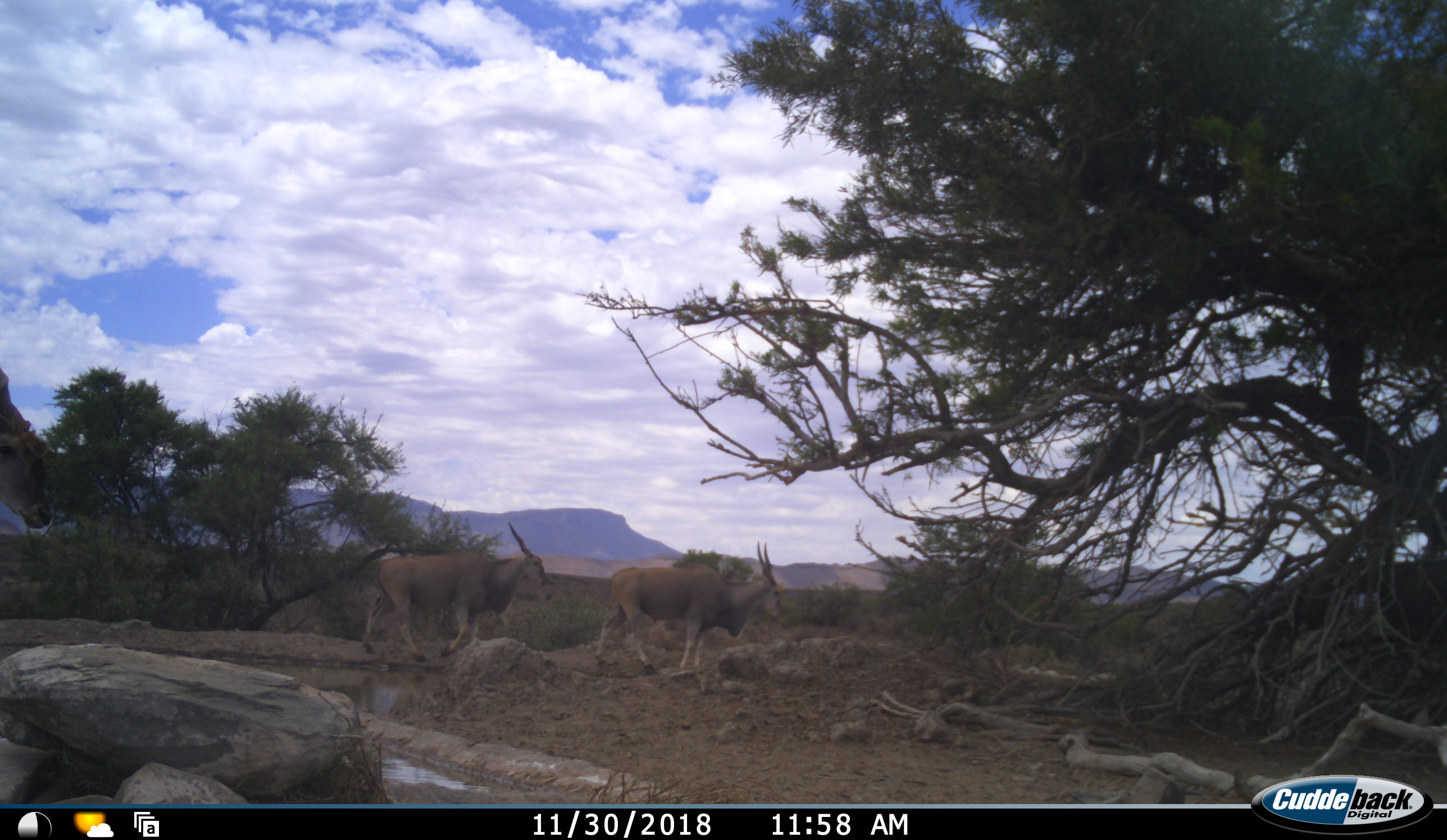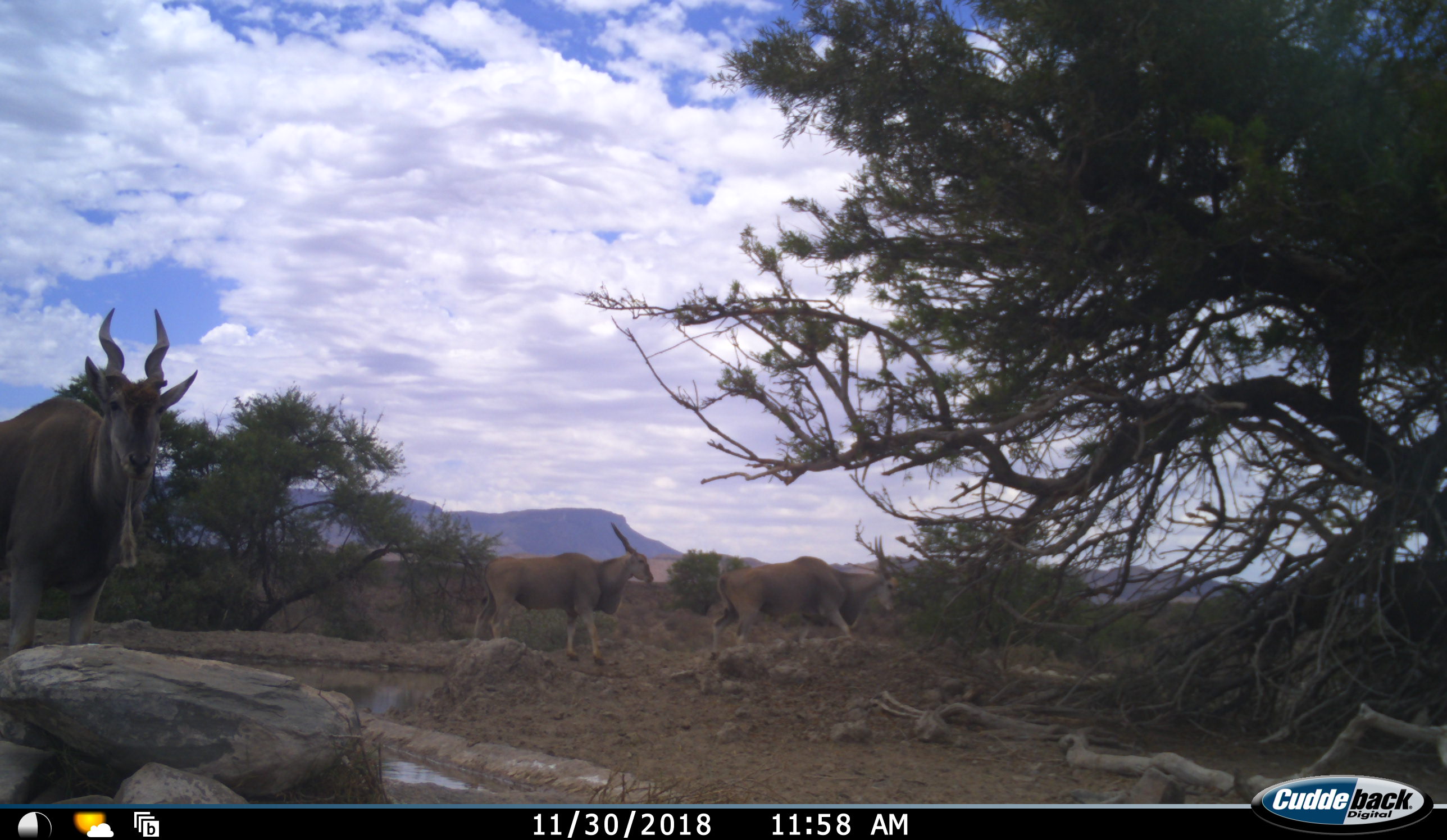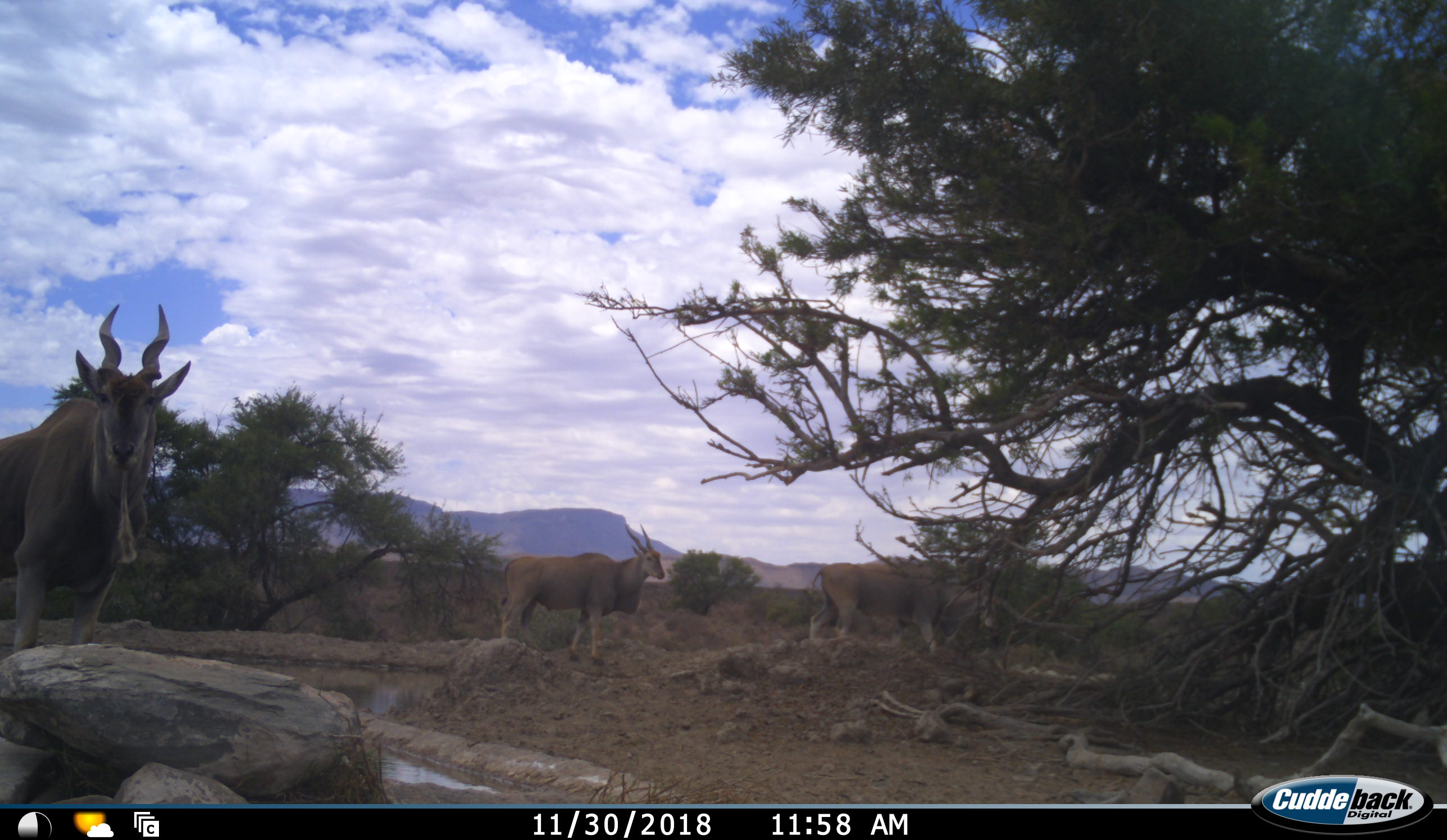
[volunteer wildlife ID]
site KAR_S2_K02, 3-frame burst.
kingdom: Animalia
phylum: Chordata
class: Mammalia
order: Artiodactyla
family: Bovidae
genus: Tragelaphus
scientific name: Tragelaphus oryx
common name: eland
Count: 3.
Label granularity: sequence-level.